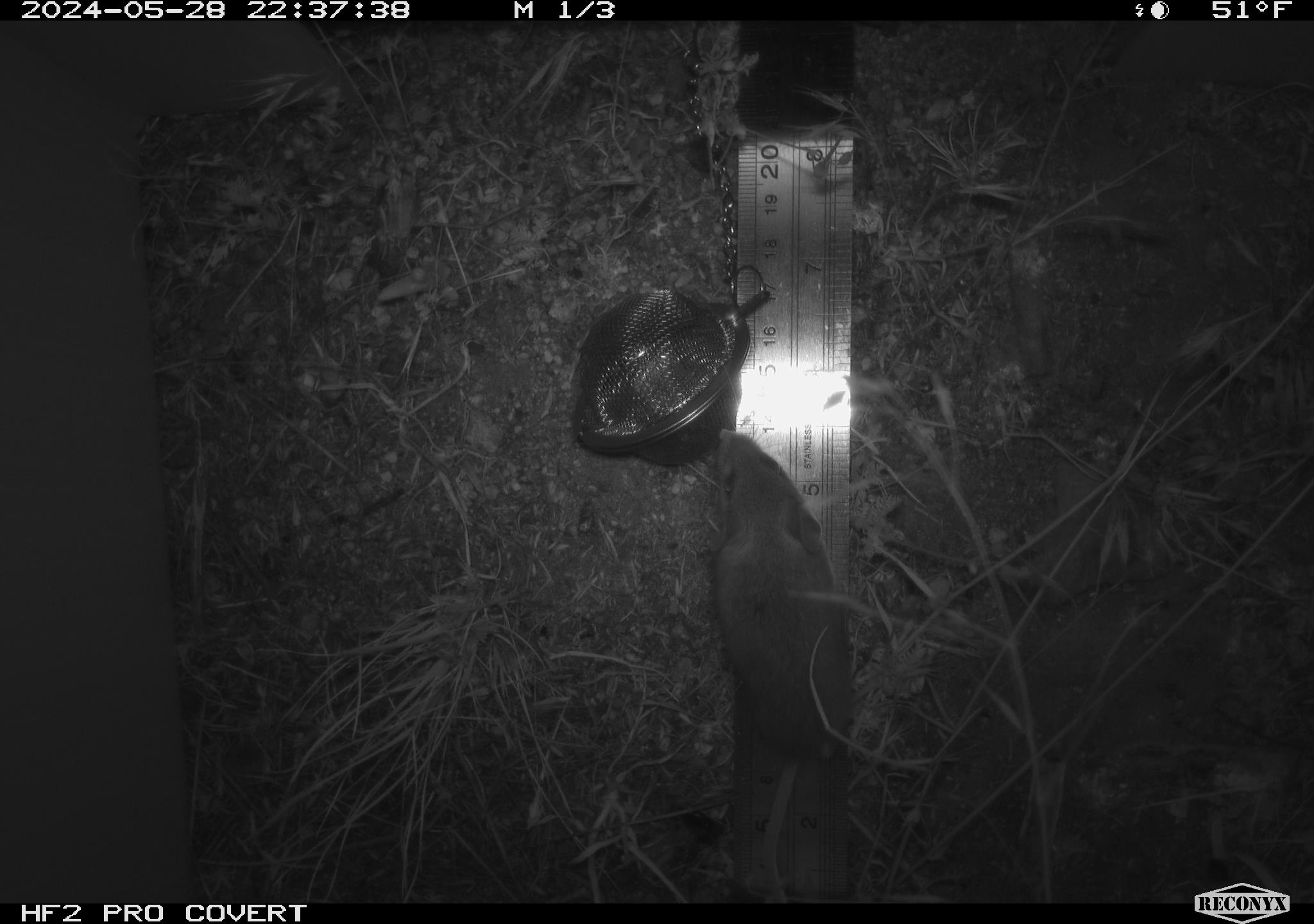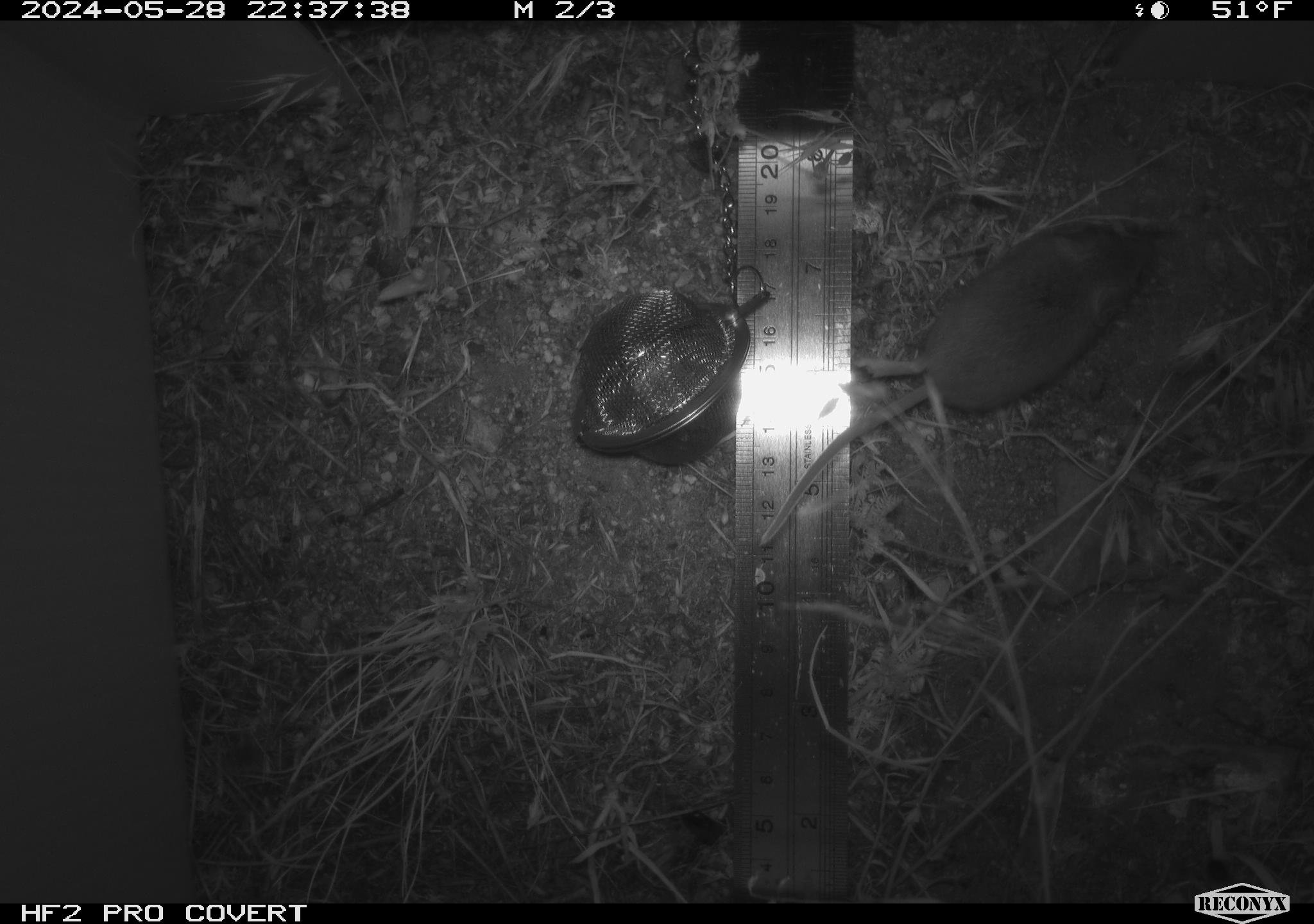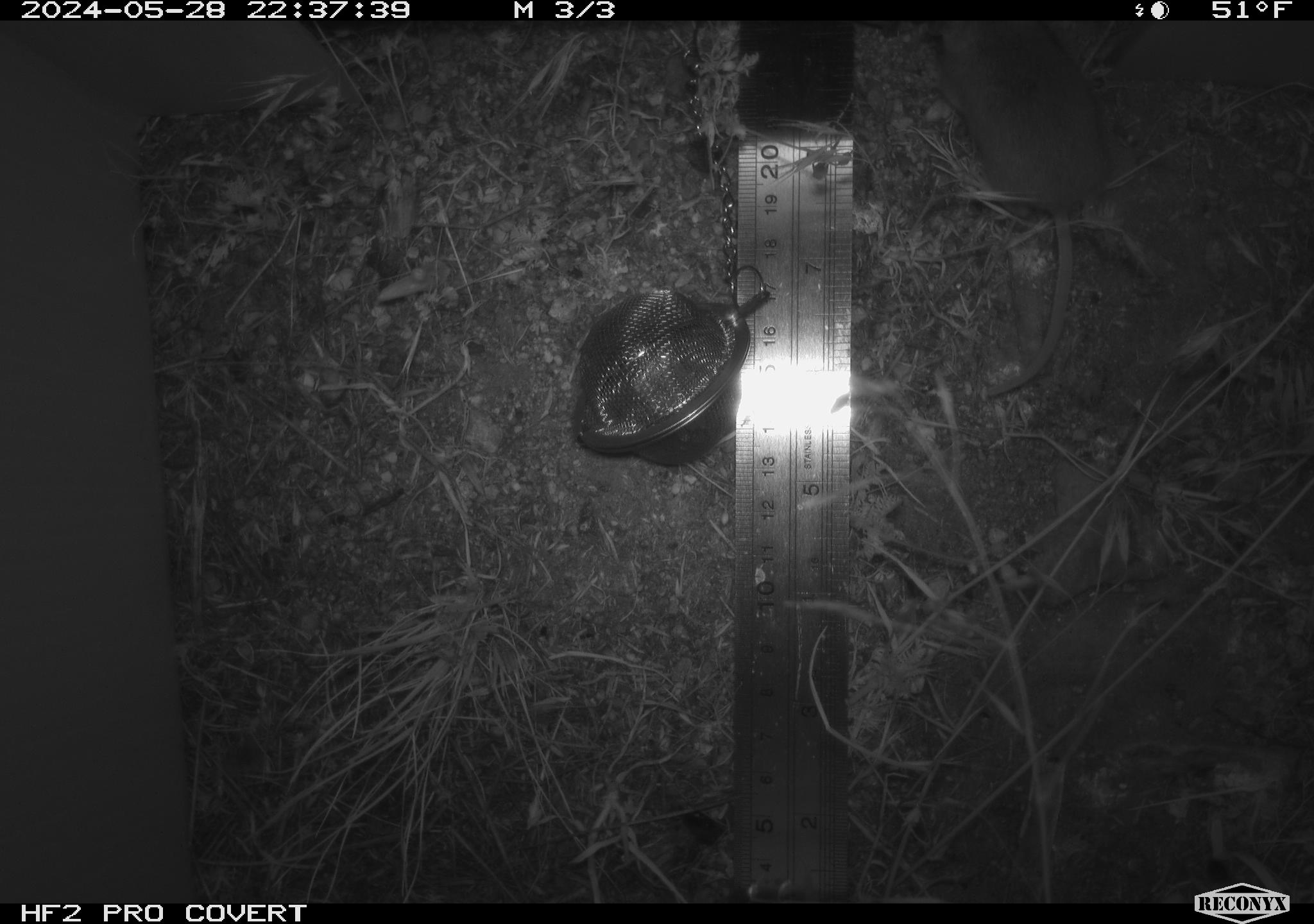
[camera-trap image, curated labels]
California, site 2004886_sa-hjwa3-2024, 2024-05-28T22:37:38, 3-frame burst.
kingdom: Animalia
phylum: Chordata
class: Mammalia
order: Rodentia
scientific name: Rodentia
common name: rodent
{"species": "rodent (Rodentia)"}